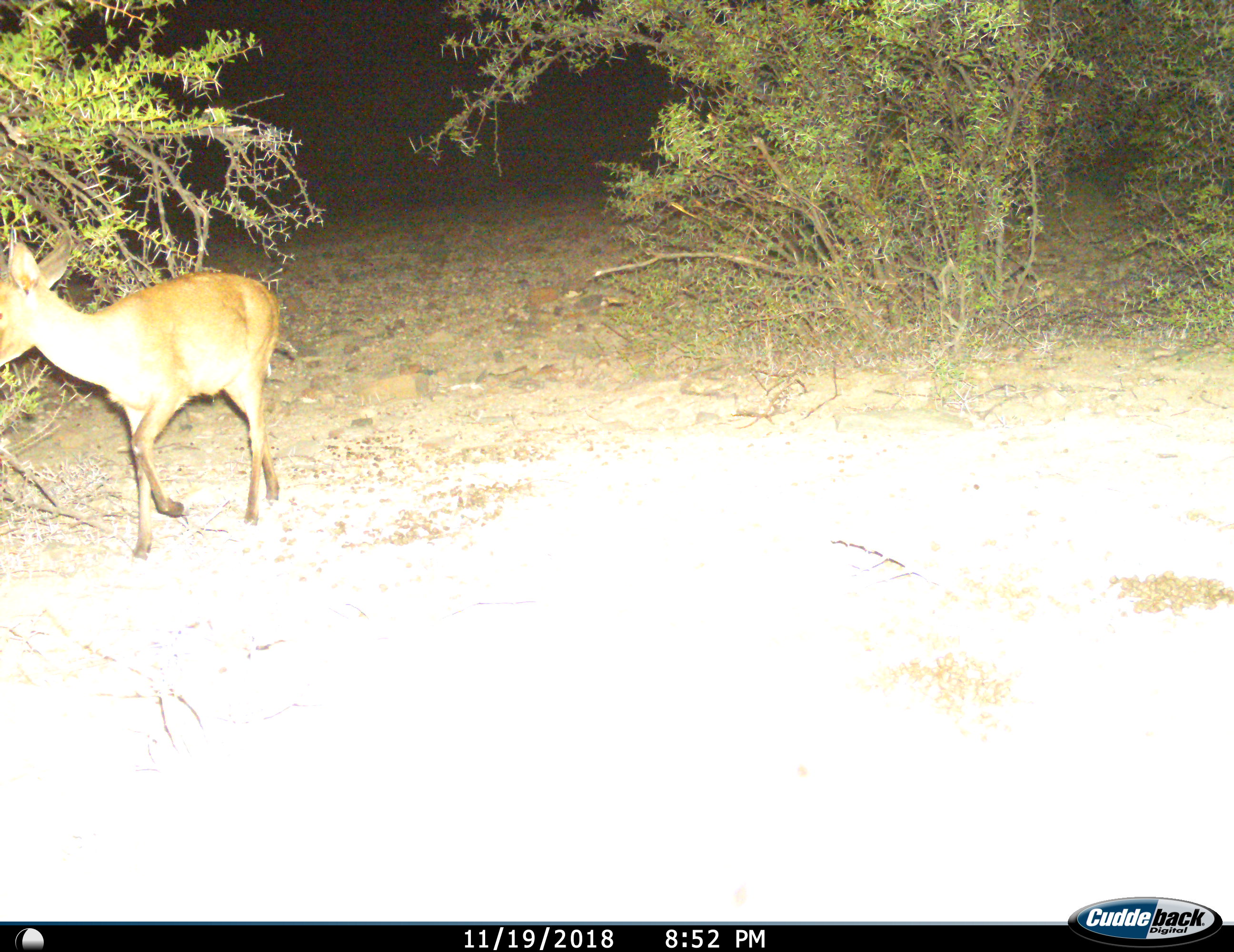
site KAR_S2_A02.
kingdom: Animalia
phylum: Chordata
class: Mammalia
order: Artiodactyla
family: Bovidae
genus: Sylvicapra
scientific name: Sylvicapra grimmia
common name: common duiker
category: duikercommongrey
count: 1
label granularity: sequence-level